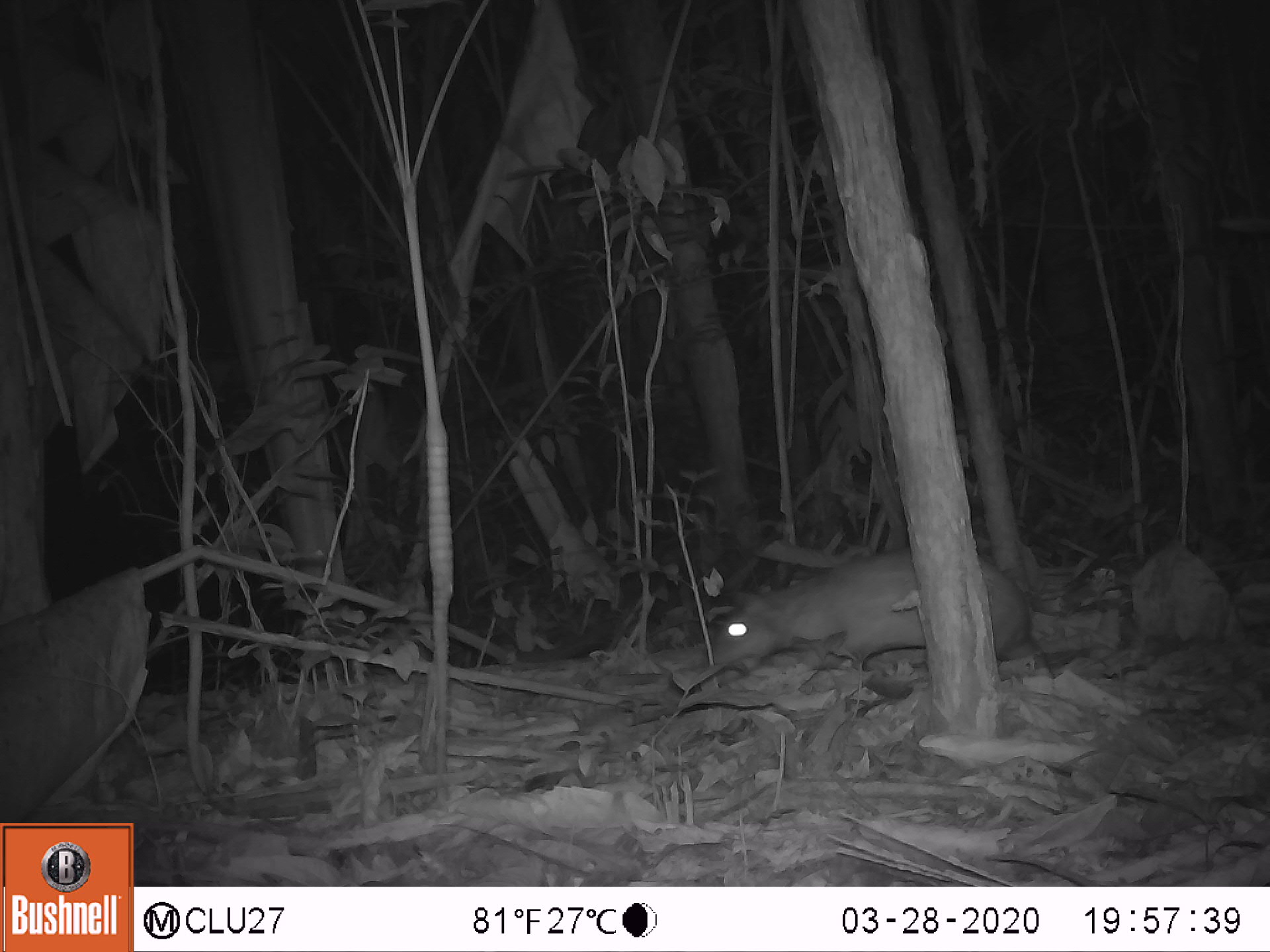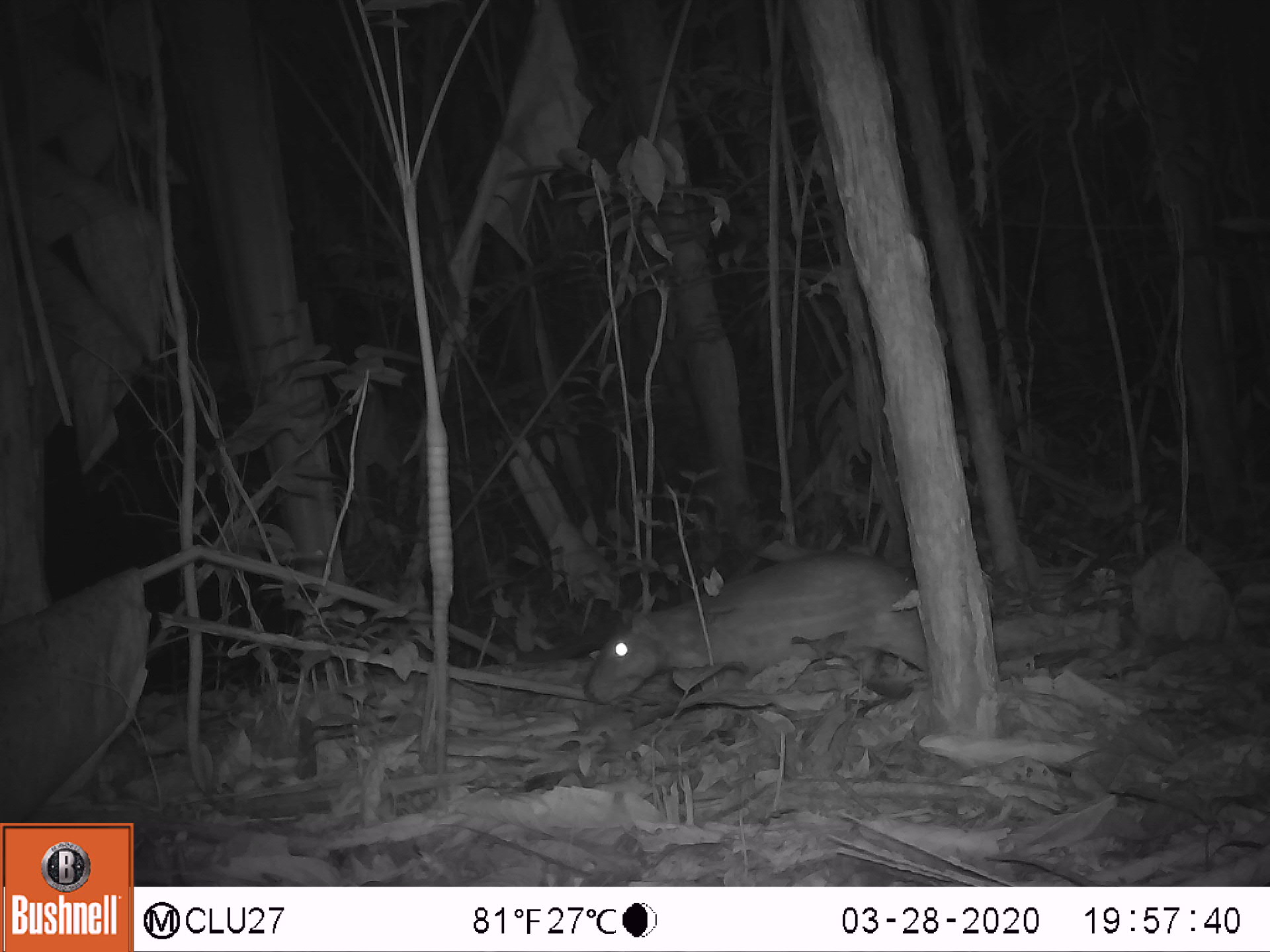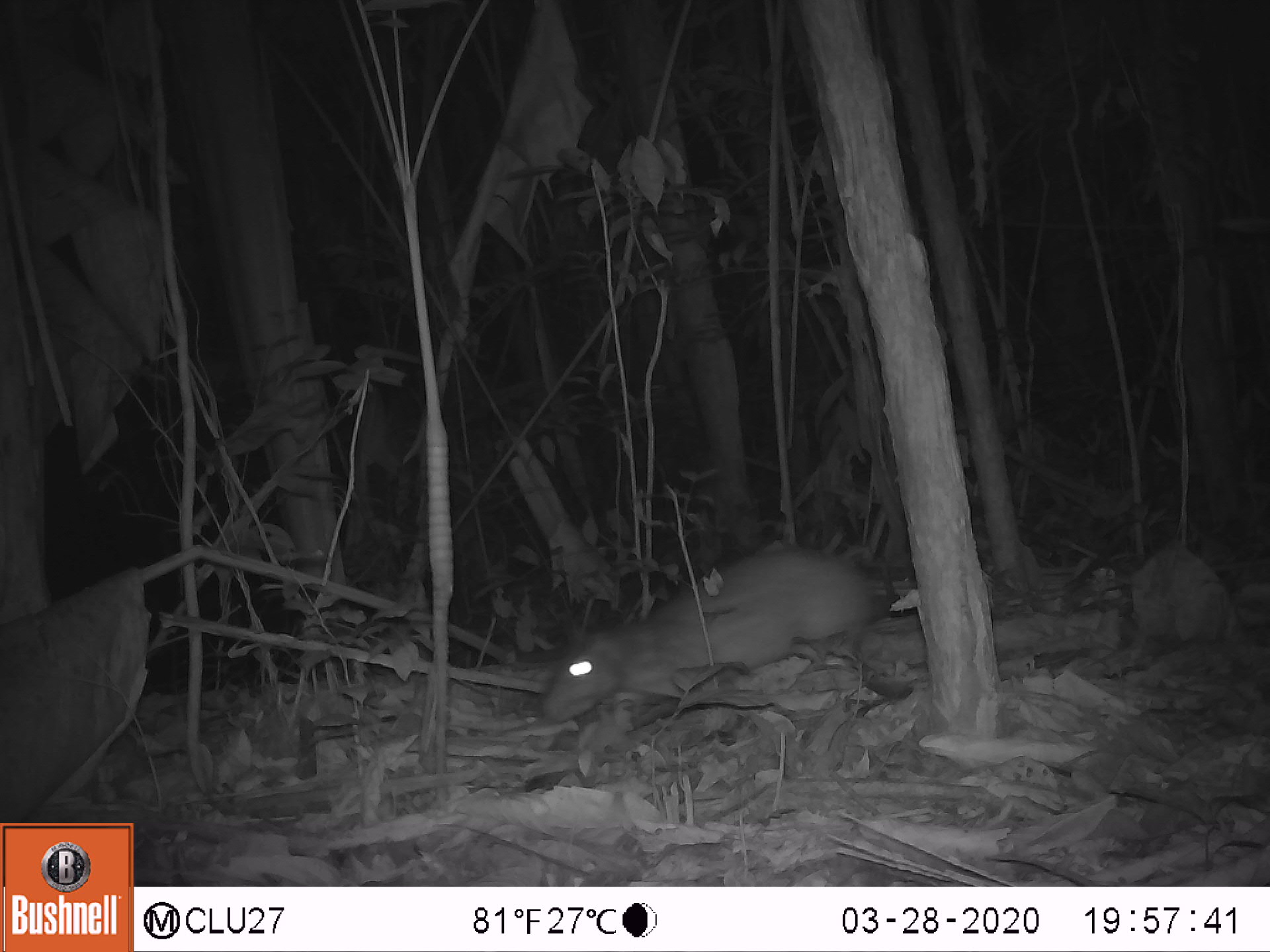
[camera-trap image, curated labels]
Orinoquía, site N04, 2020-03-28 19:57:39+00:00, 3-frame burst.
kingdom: Animalia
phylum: Chordata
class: Mammalia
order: Rodentia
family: Cuniculidae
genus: Cuniculus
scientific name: Cuniculus paca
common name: spotted paca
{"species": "spotted paca (Cuniculus paca)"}